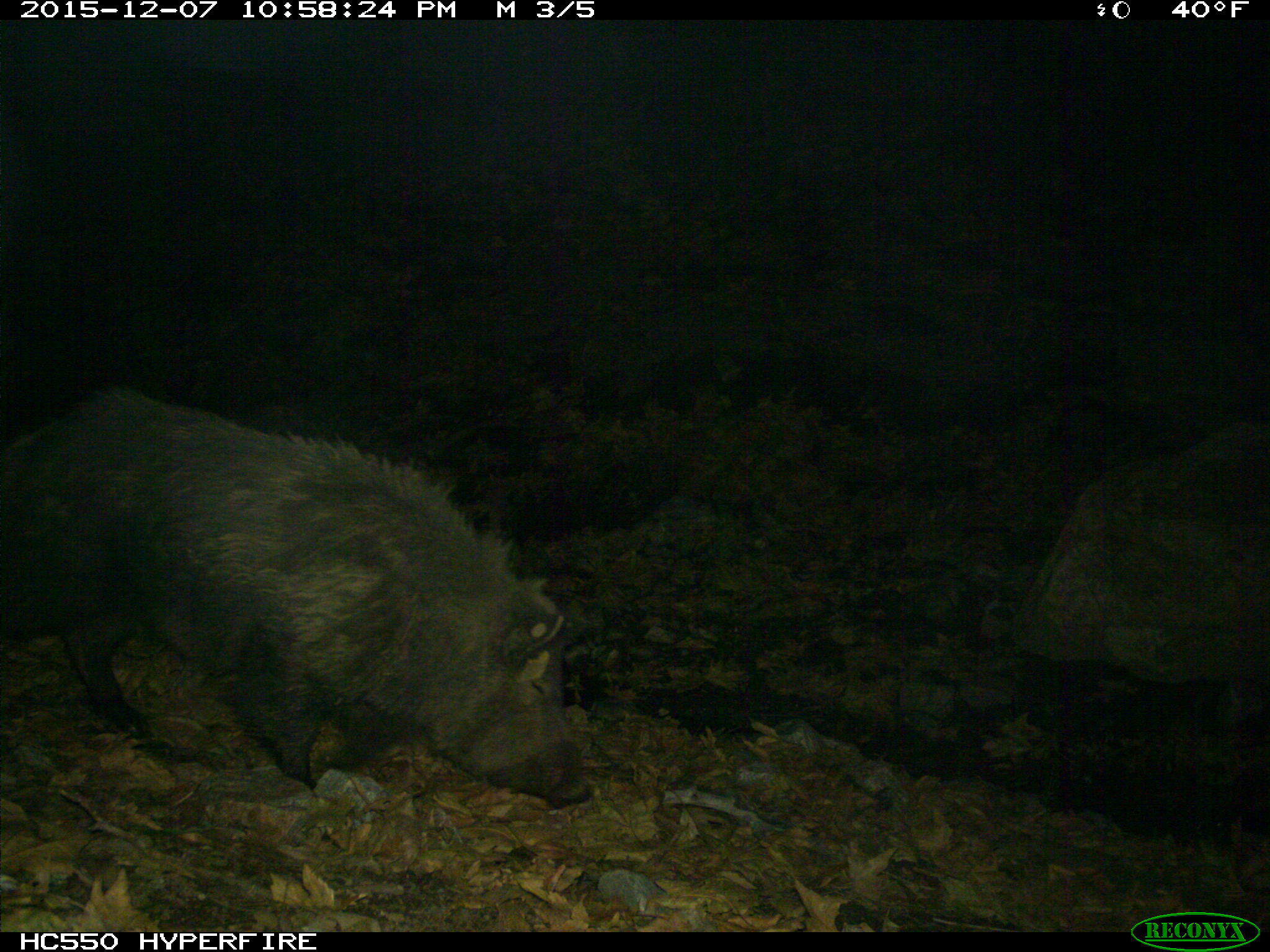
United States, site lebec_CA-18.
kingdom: Animalia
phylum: Chordata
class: Mammalia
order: Artiodactyla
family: Suidae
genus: Sus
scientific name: Sus scrofa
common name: wild boar